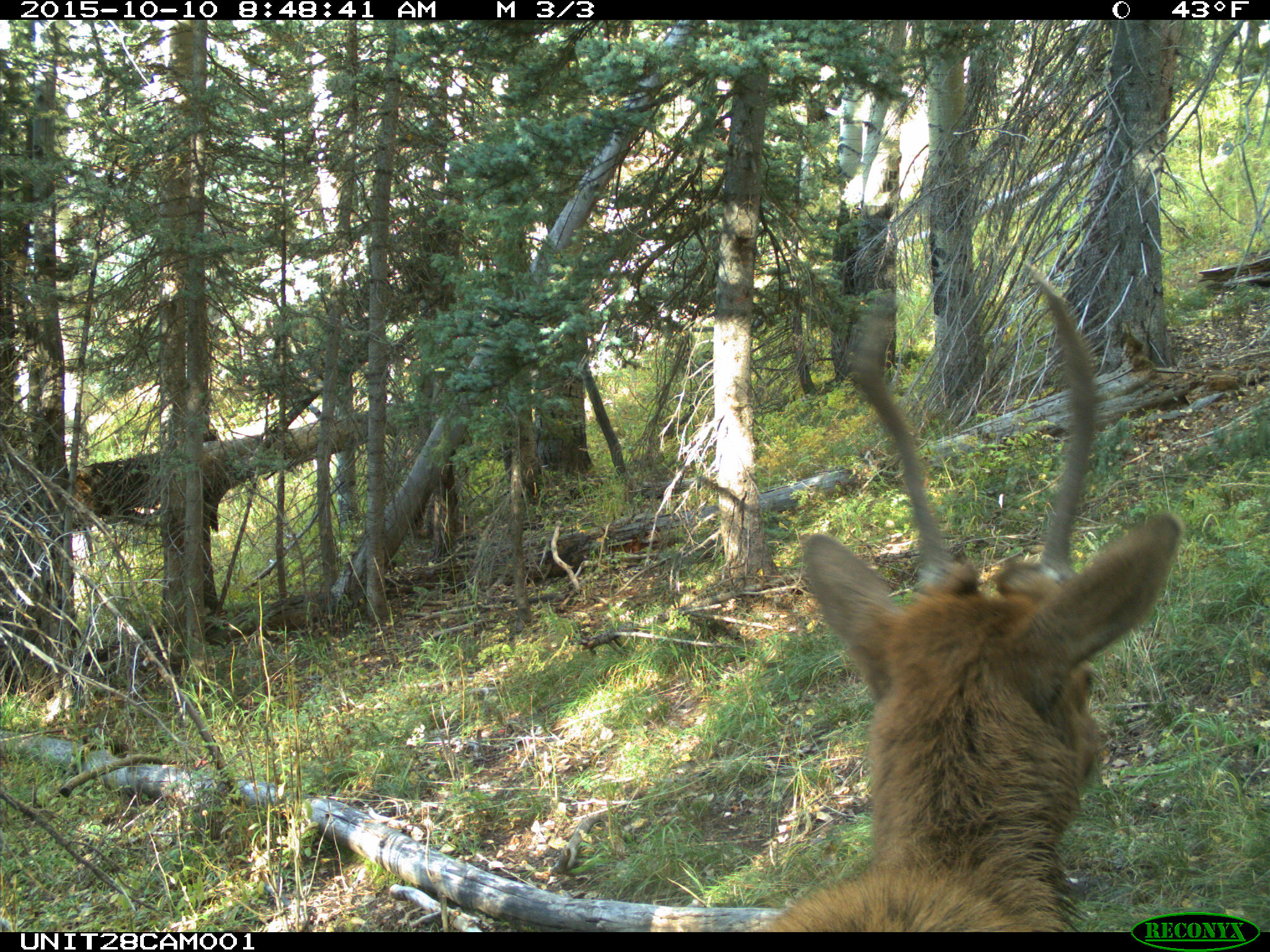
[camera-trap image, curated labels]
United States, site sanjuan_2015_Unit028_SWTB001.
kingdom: Animalia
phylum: Chordata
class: Mammalia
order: Artiodactyla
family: Cervidae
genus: Cervus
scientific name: Cervus elaphus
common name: red deer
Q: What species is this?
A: Cervus elaphus (red deer).